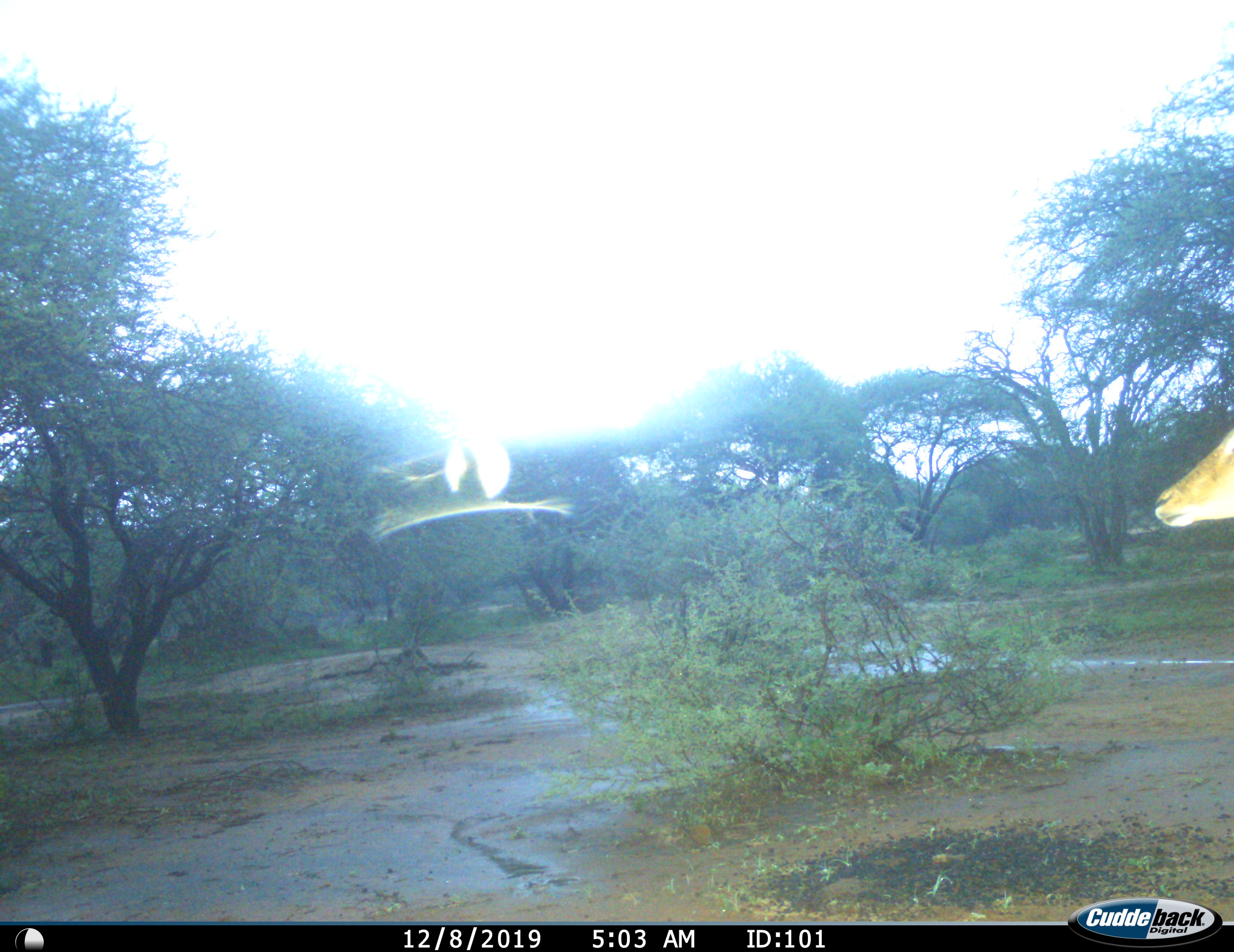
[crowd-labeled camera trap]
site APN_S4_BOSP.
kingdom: Animalia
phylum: Chordata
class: Mammalia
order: Artiodactyla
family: Bovidae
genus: Aepyceros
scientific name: Aepyceros melampus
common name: impala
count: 1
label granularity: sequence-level